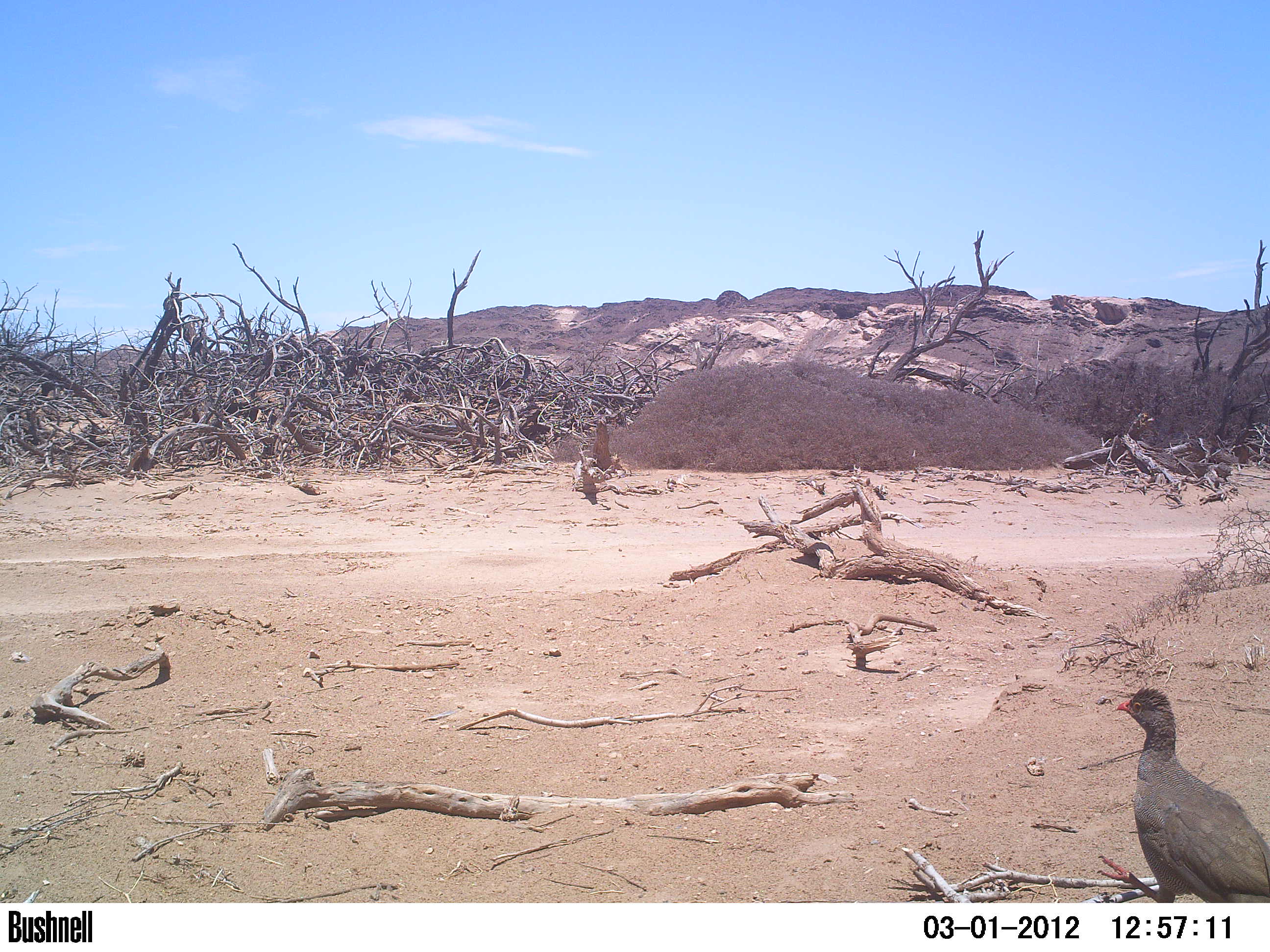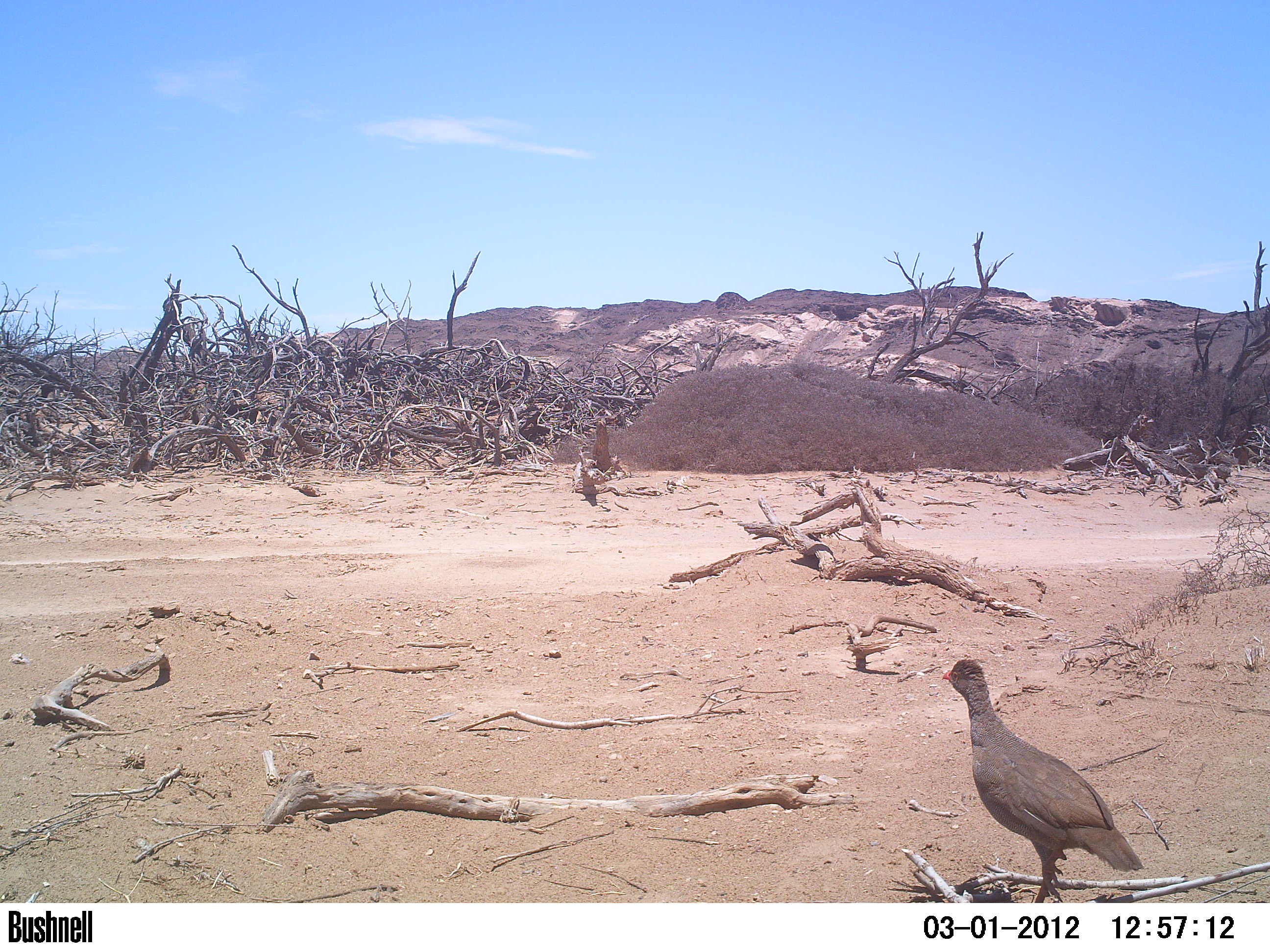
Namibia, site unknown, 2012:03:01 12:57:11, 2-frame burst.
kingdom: Animalia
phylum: Chordata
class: Aves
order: Galliformes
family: Phasianidae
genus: Francolinus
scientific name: Francolinus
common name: francolins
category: cn-francolins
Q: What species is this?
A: Cn-francolins (francolins) (Francolinus).